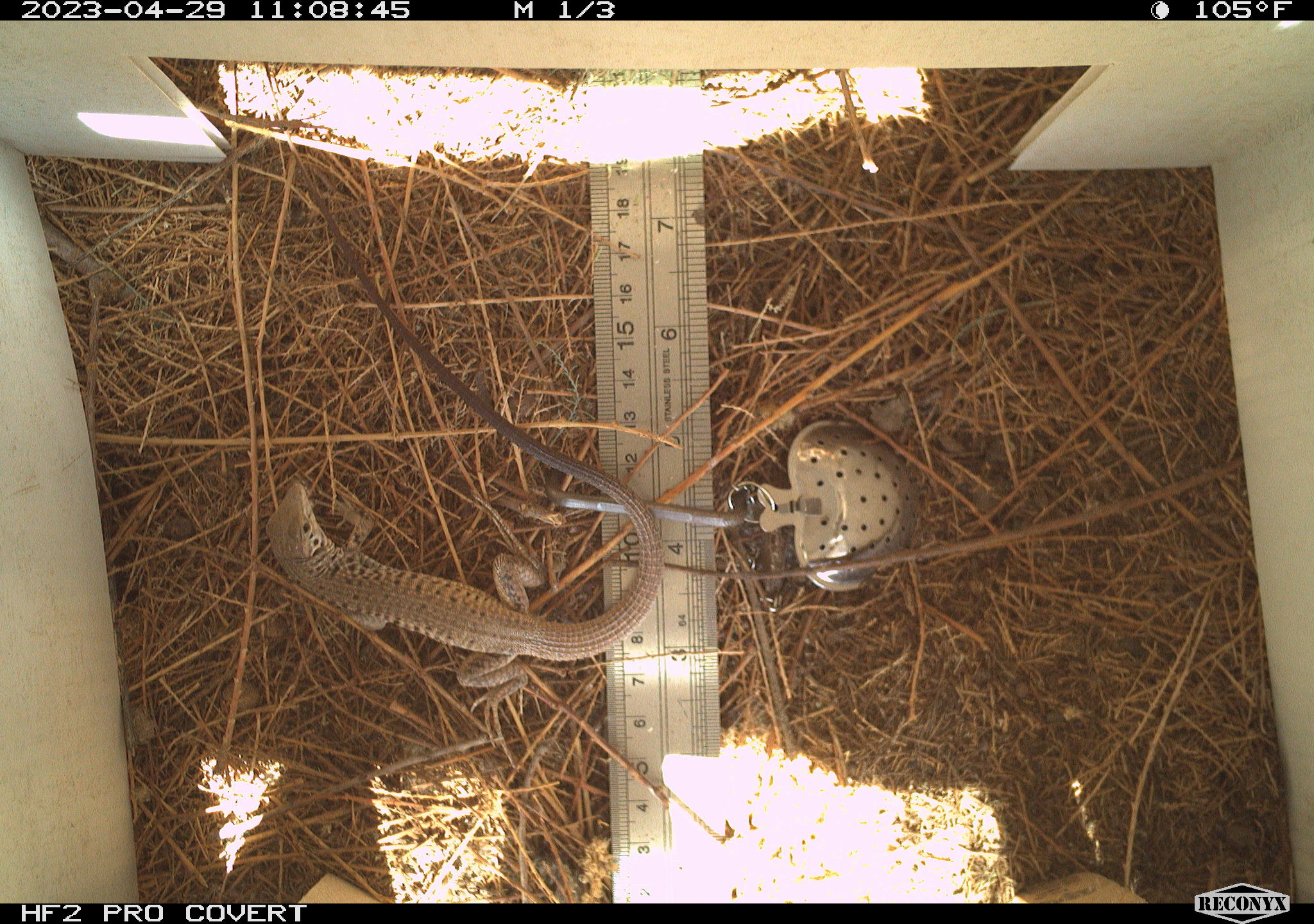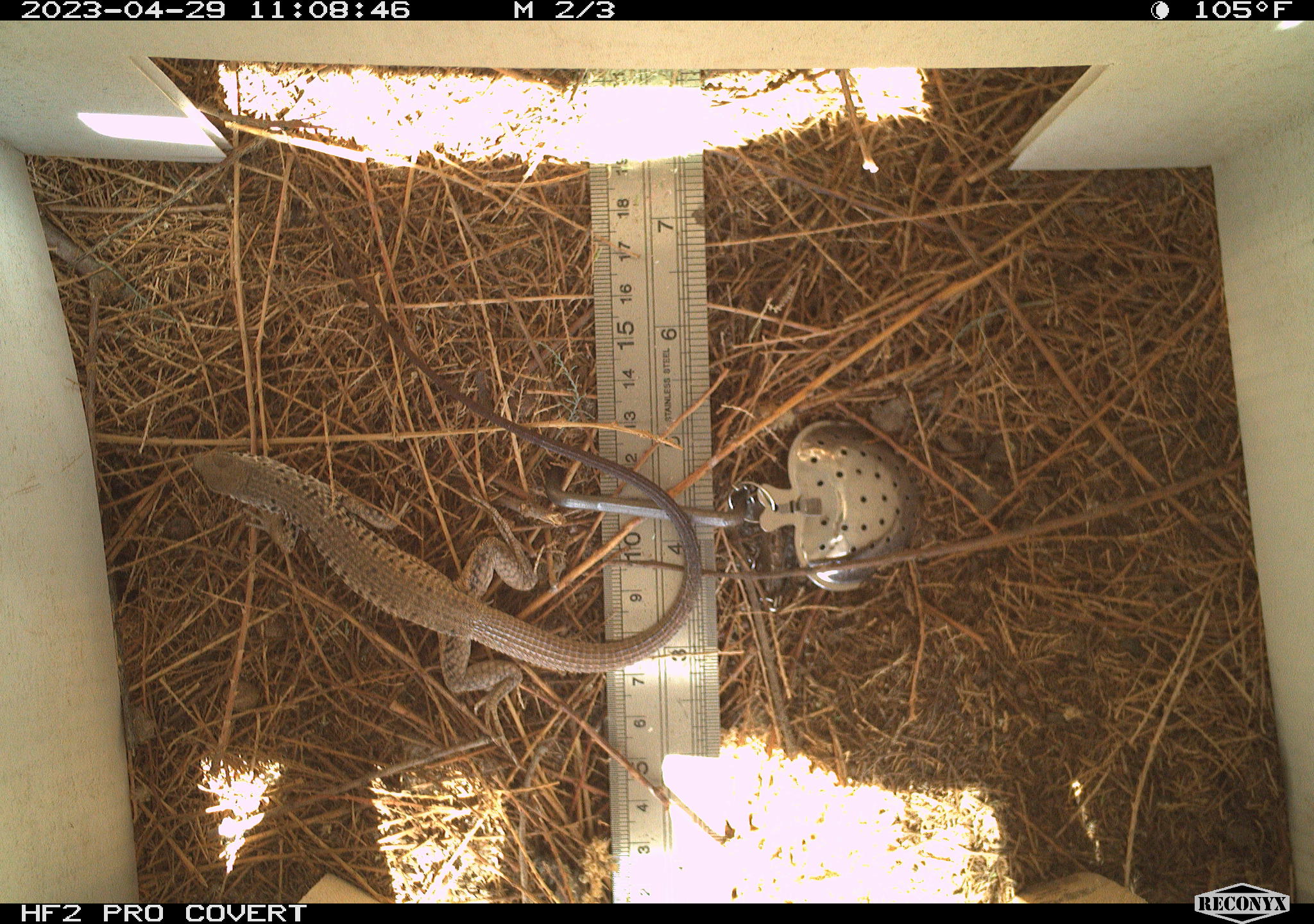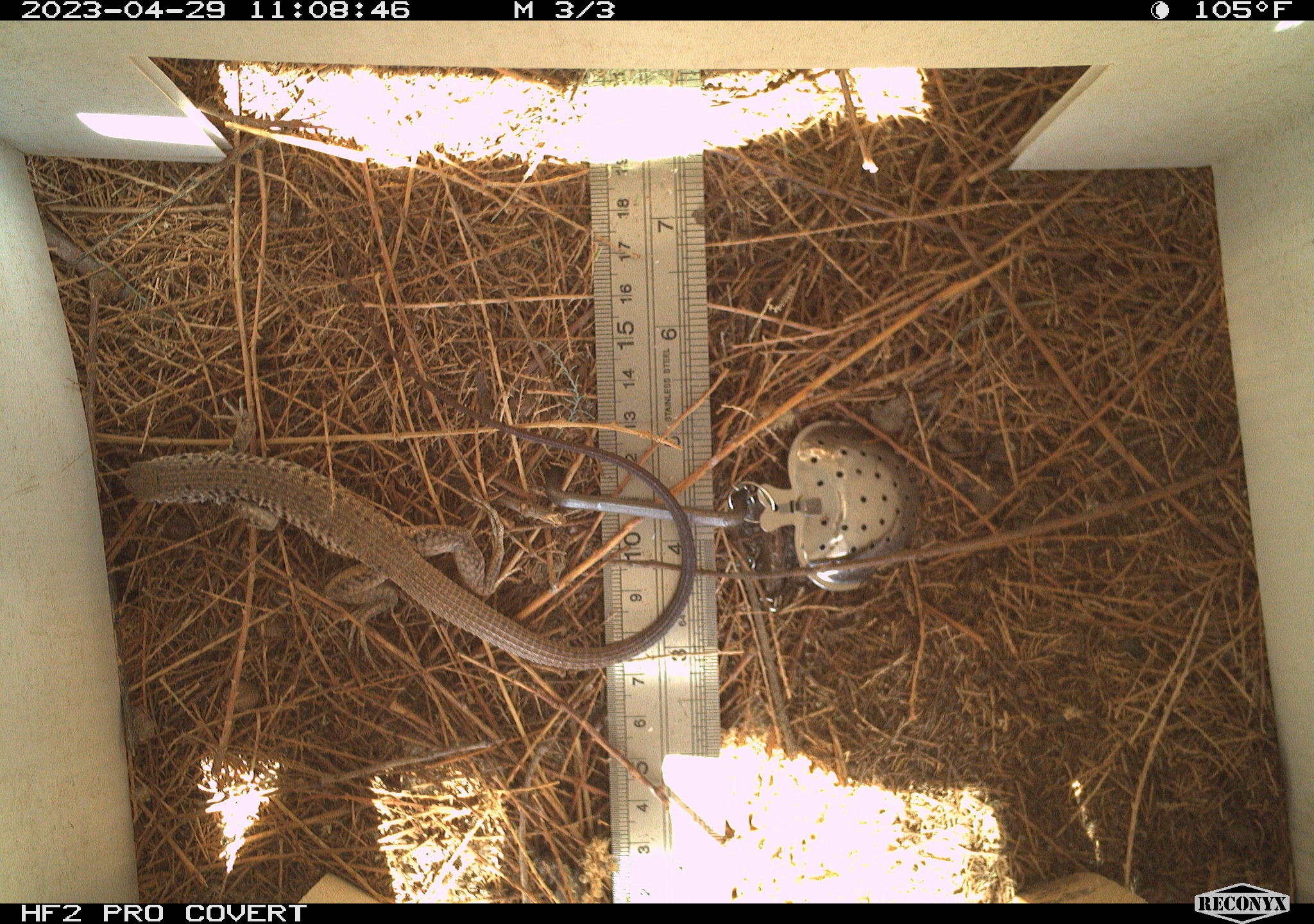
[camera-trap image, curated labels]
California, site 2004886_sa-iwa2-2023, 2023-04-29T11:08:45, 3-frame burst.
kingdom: Animalia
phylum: Chordata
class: Reptilia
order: Squamata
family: Teiidae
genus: Aspidoscelis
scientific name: Aspidoscelis tigris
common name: western whiptail